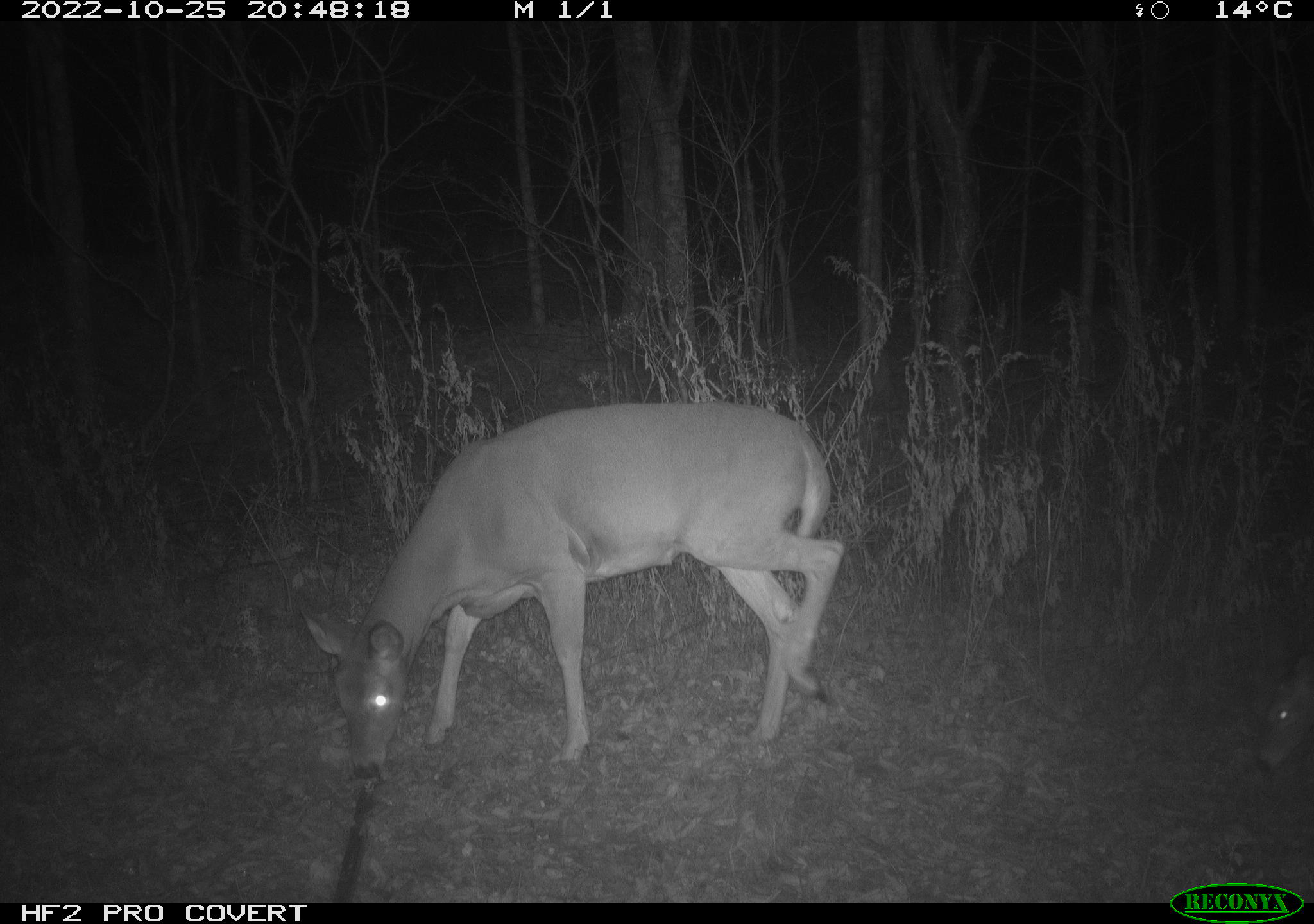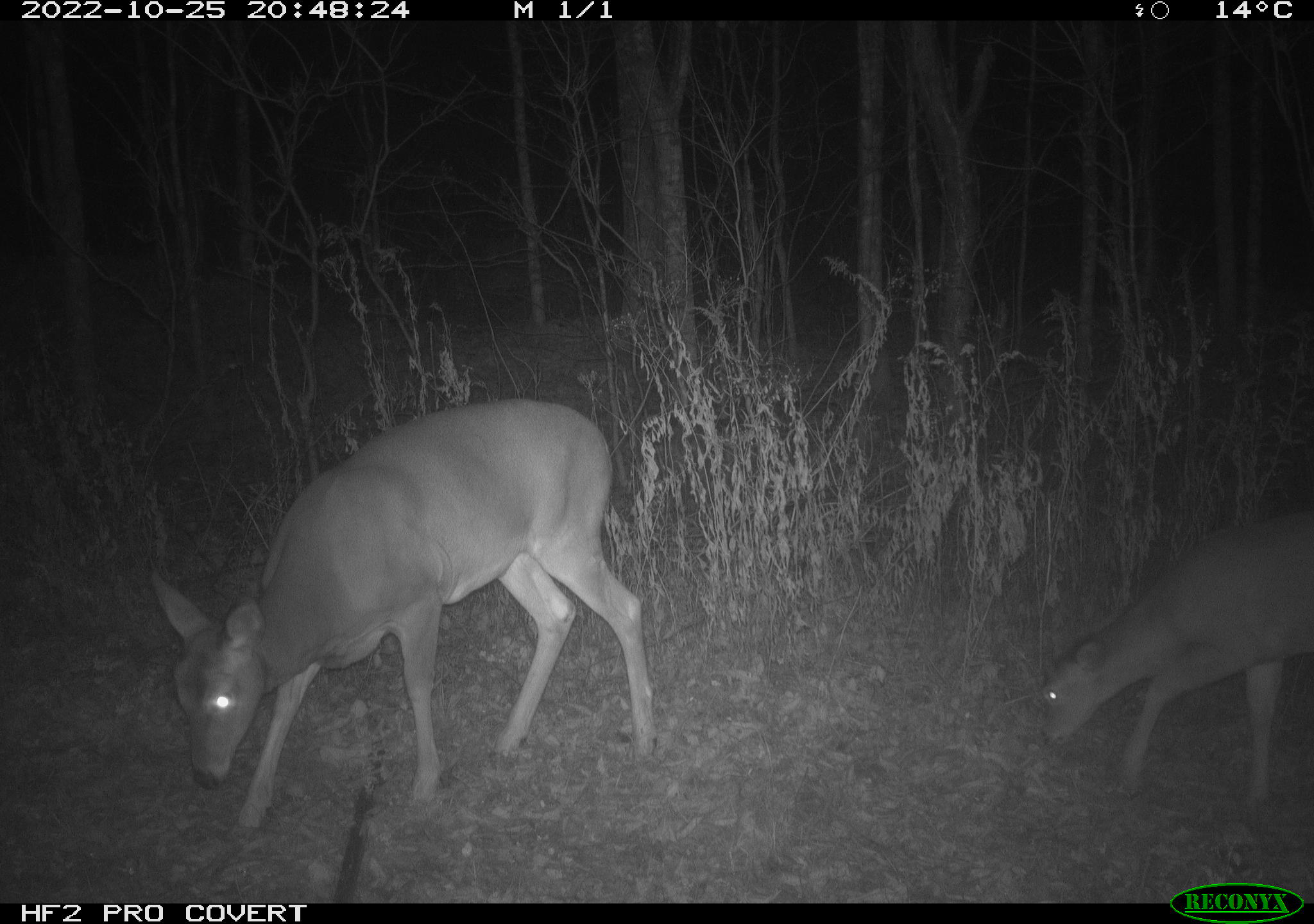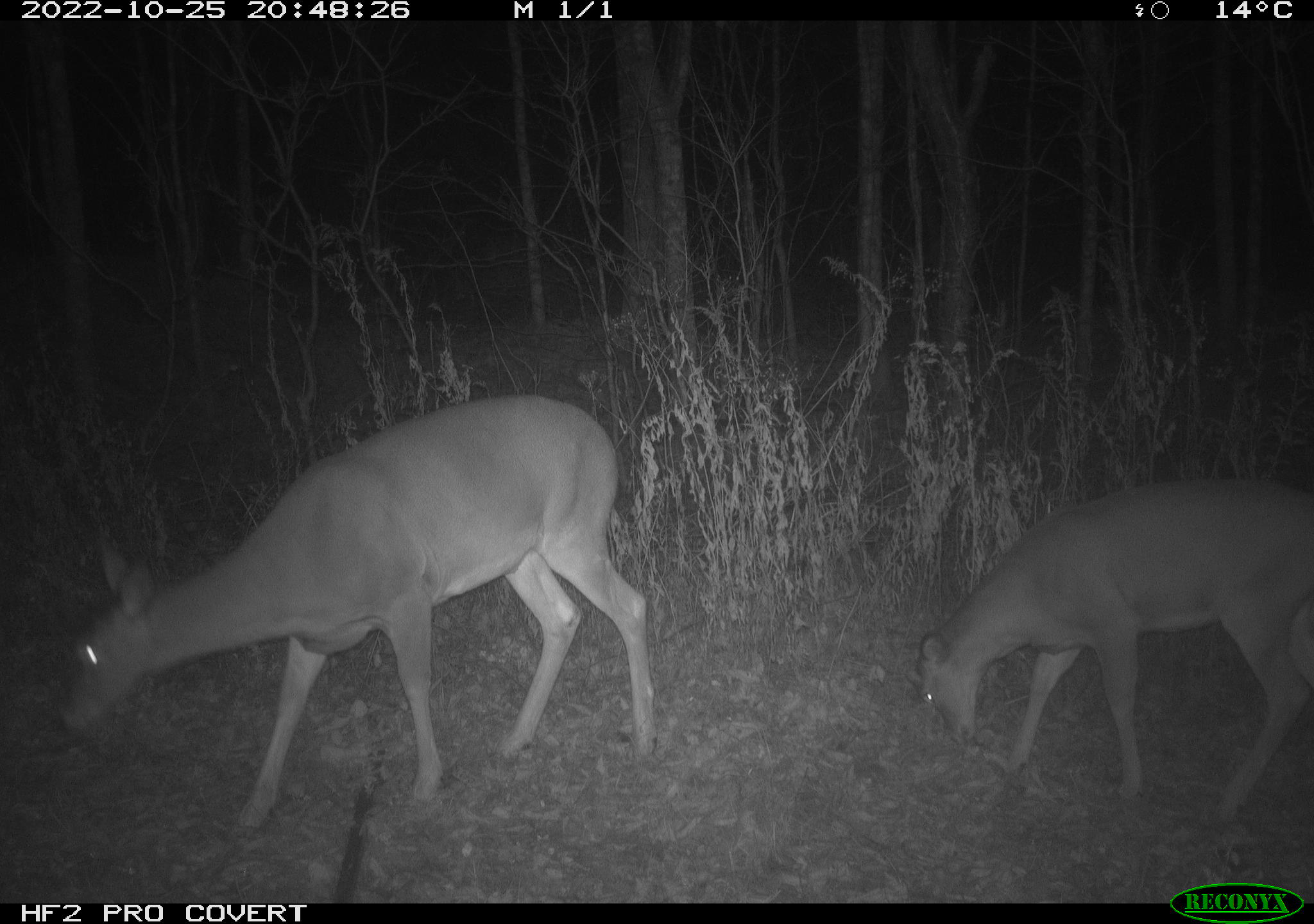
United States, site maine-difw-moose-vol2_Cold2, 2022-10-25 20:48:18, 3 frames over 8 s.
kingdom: Animalia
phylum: Chordata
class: Mammalia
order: Artiodactyla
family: Cervidae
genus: Odocoileus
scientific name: Odocoileus virginianus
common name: white-tailed deer